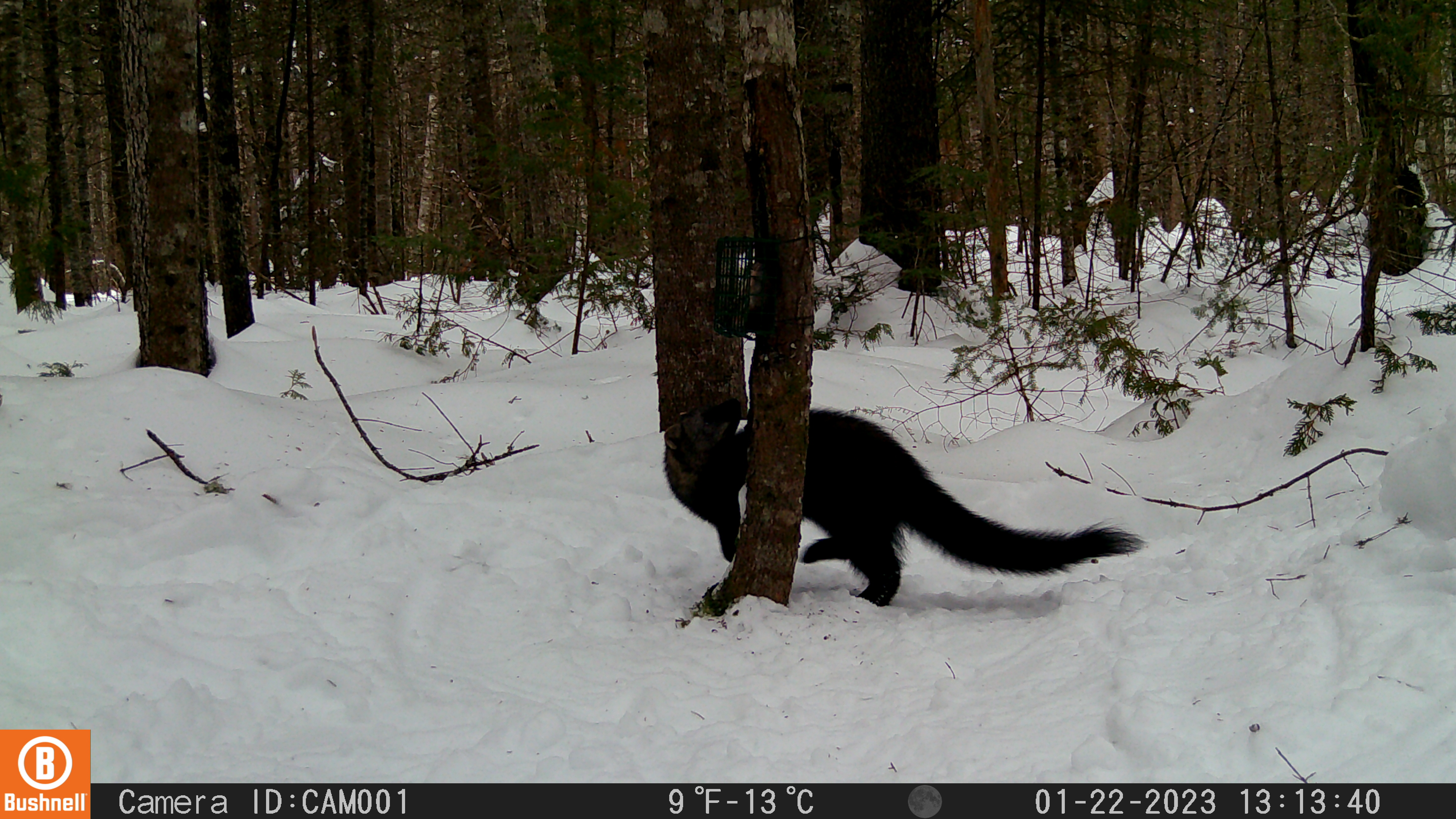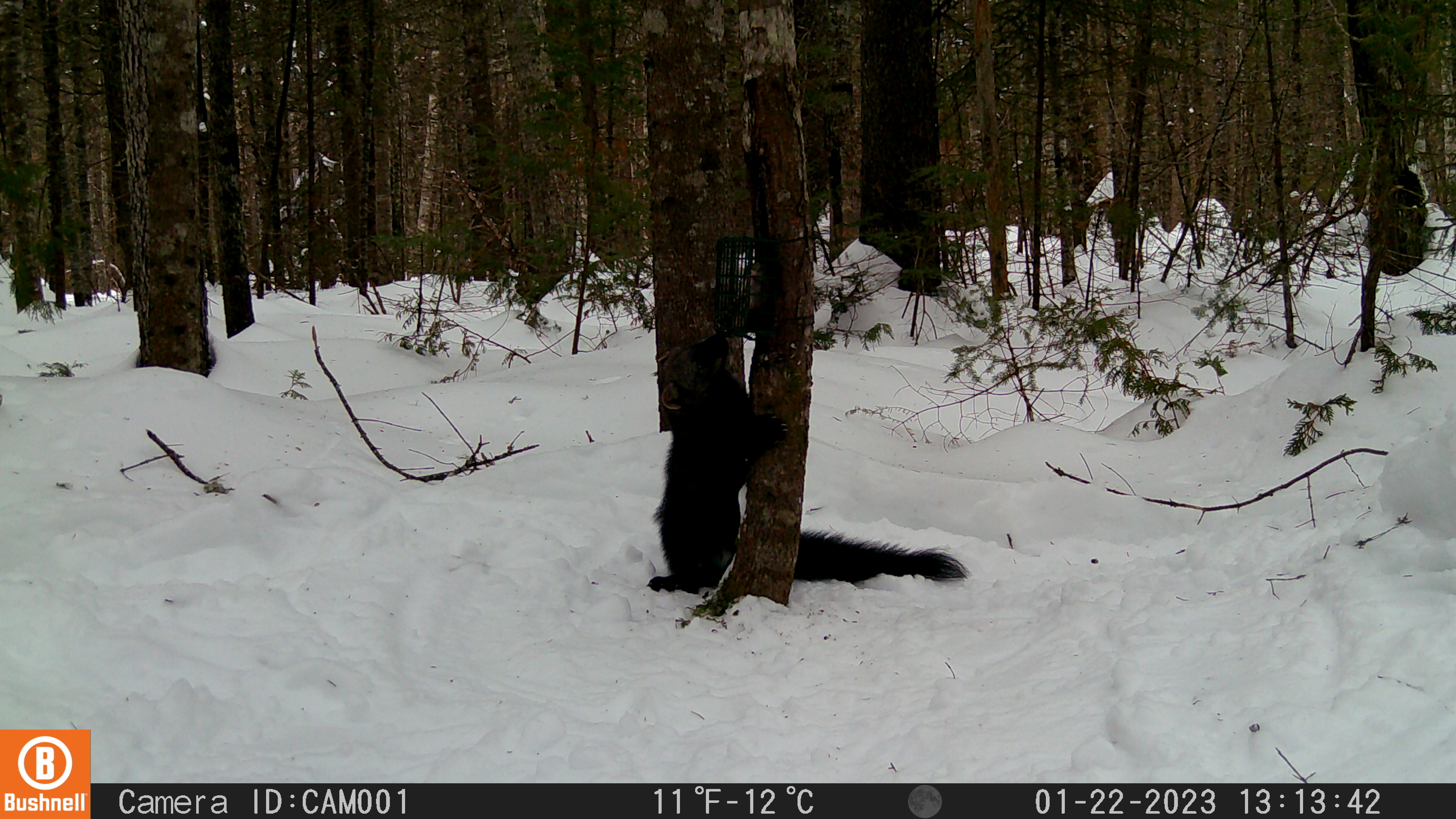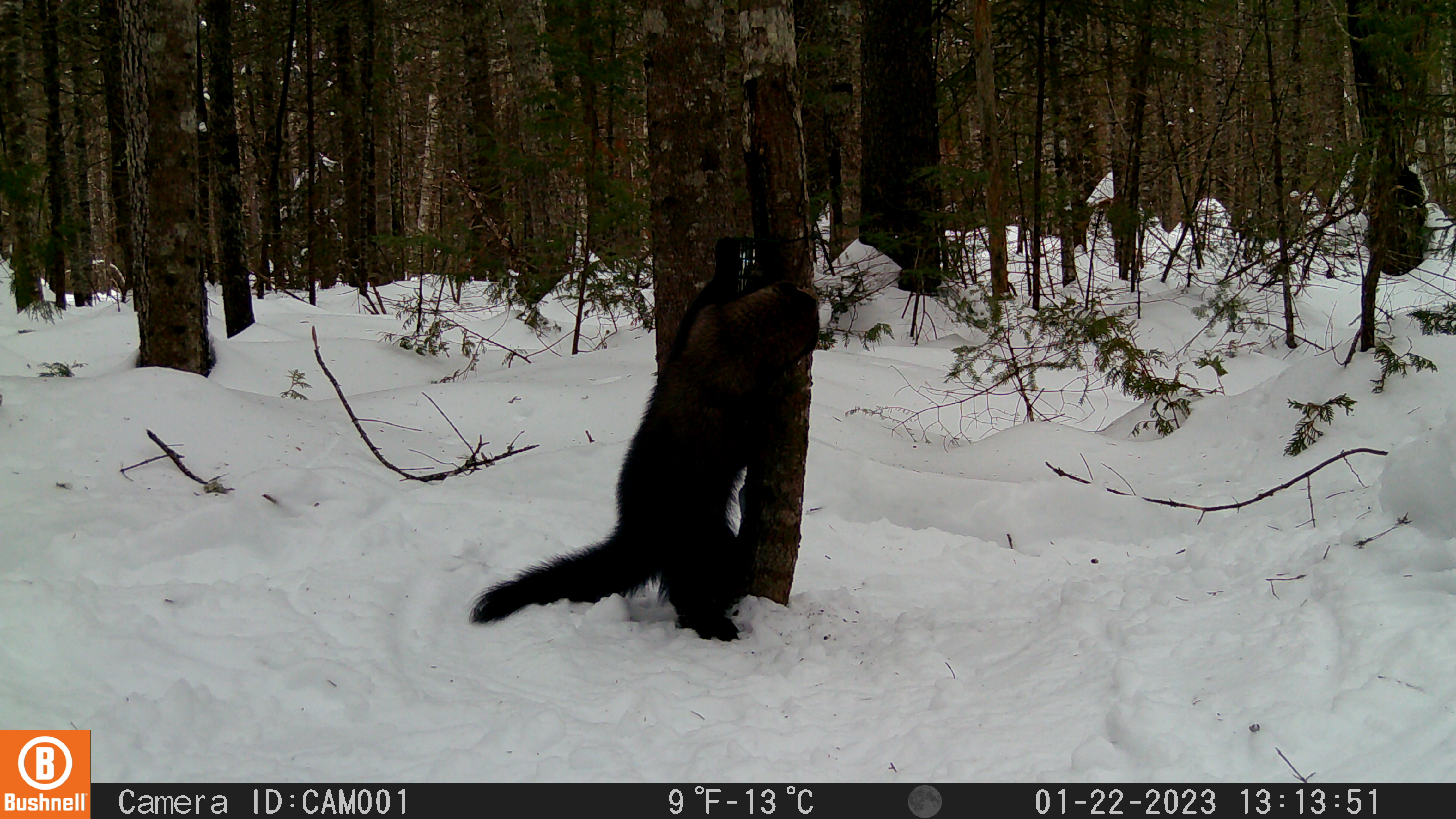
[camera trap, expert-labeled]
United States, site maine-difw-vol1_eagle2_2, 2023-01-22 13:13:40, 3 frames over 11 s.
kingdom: Animalia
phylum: Chordata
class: Mammalia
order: Carnivora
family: Mustelidae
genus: Pekania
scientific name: Pekania pennanti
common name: fisher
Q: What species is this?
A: Fisher (Pekania pennanti).